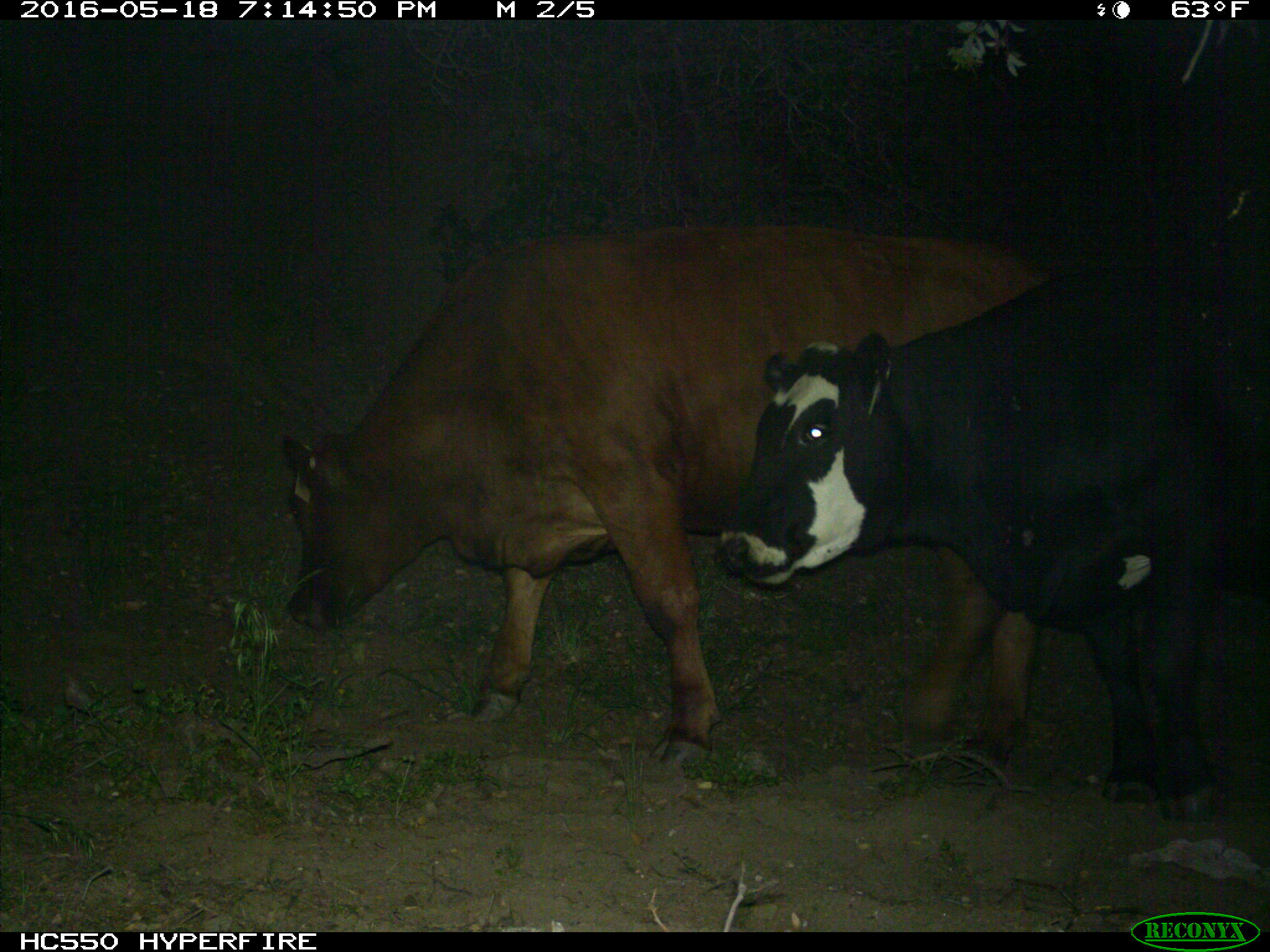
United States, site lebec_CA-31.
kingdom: Animalia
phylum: Chordata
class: Mammalia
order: Artiodactyla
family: Bovidae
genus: Bos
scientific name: Bos taurus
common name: domestic cow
Bos taurus (domestic cow).